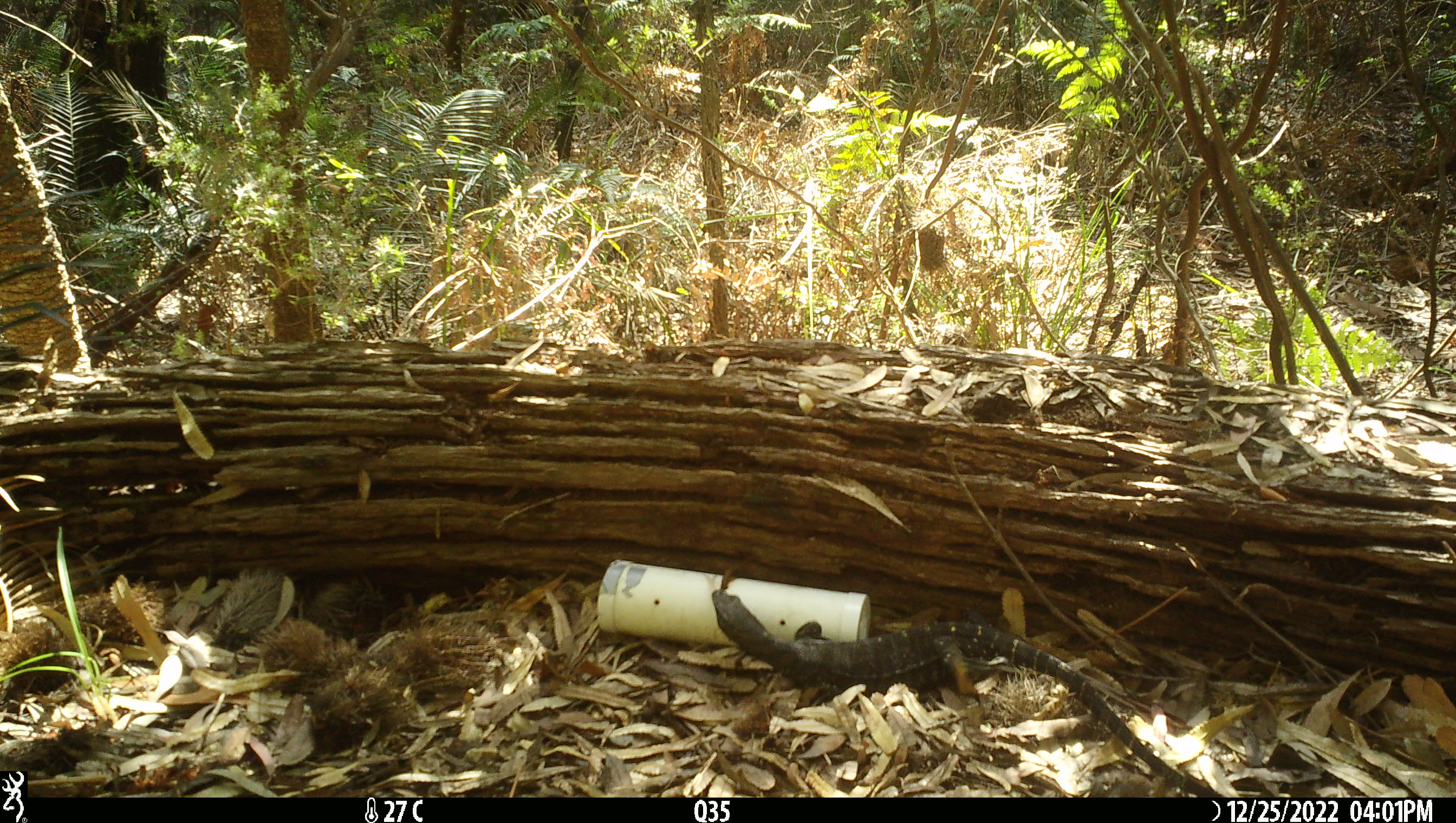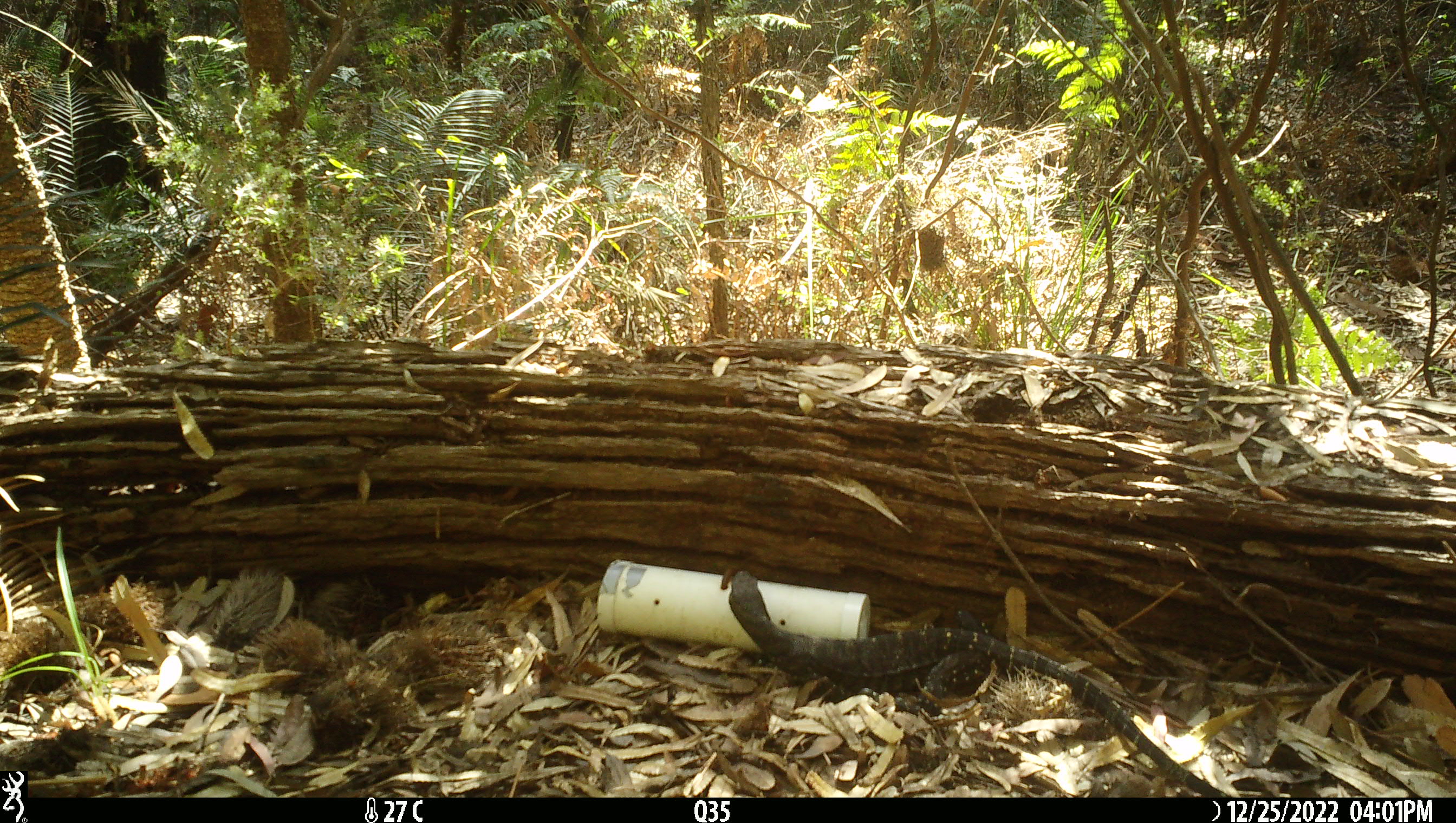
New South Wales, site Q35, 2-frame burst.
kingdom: Animalia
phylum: Chordata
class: Reptilia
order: Squamata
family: Varanidae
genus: Varanus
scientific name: Varanus varius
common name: lace monitor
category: goanna